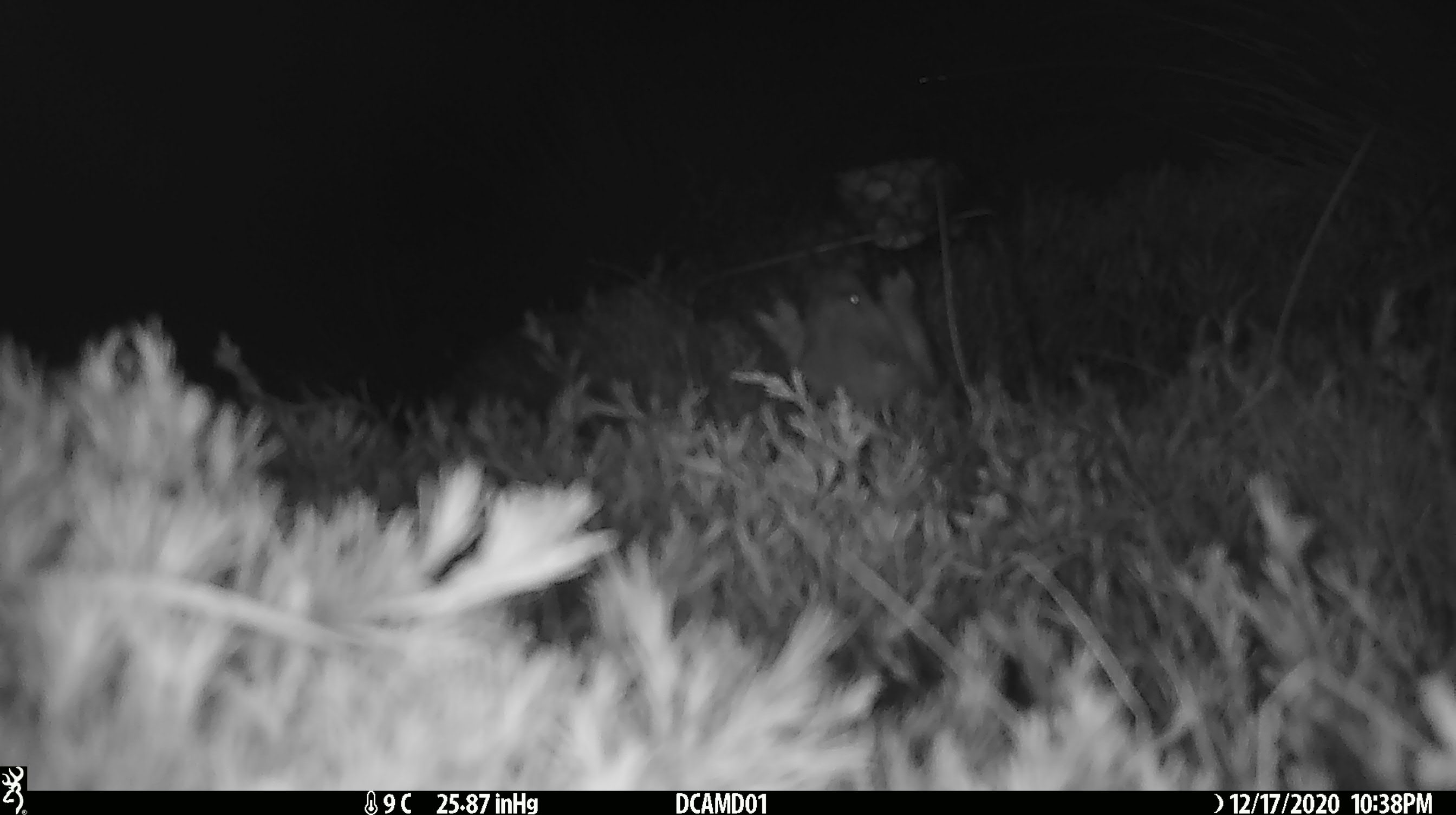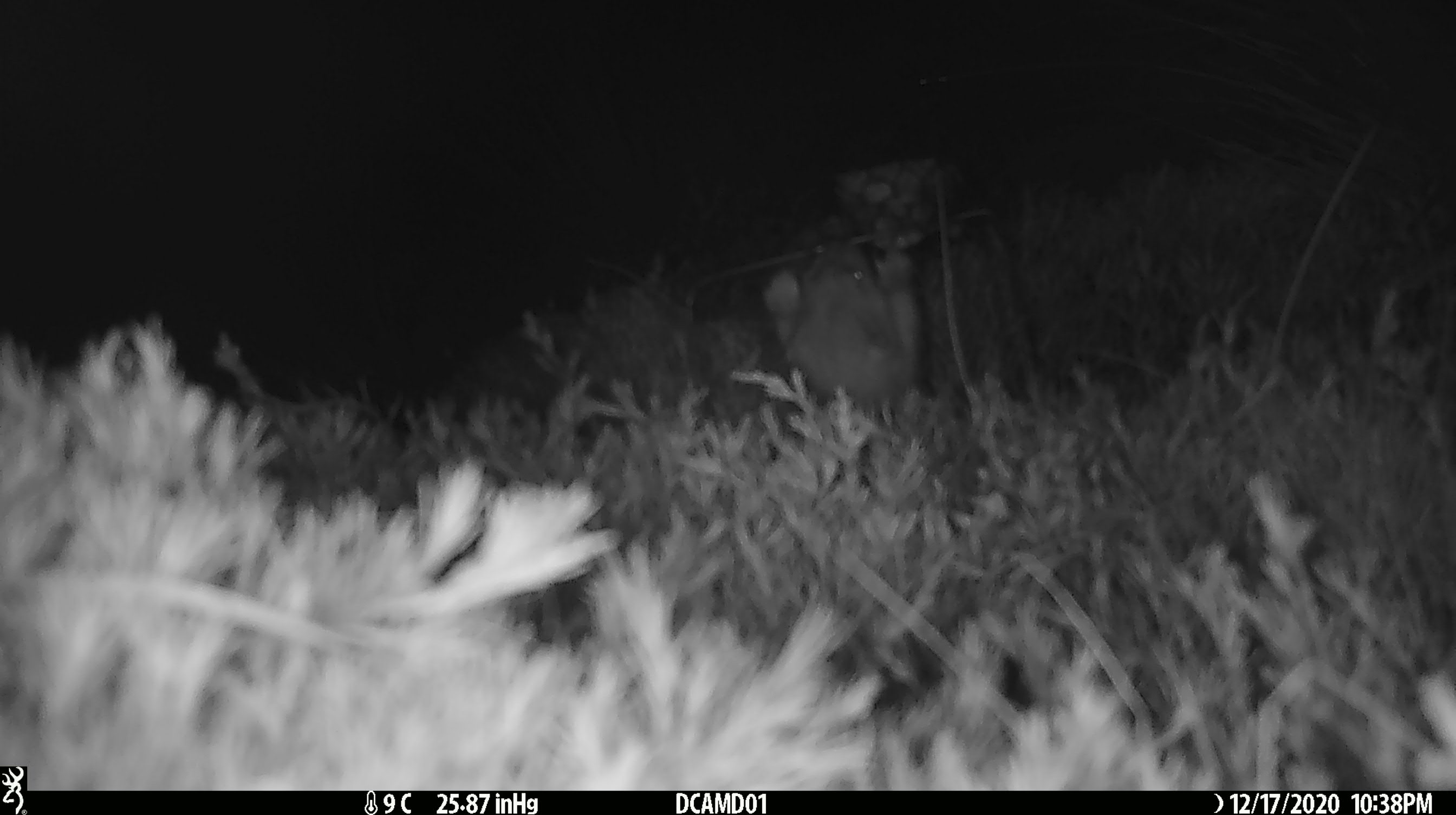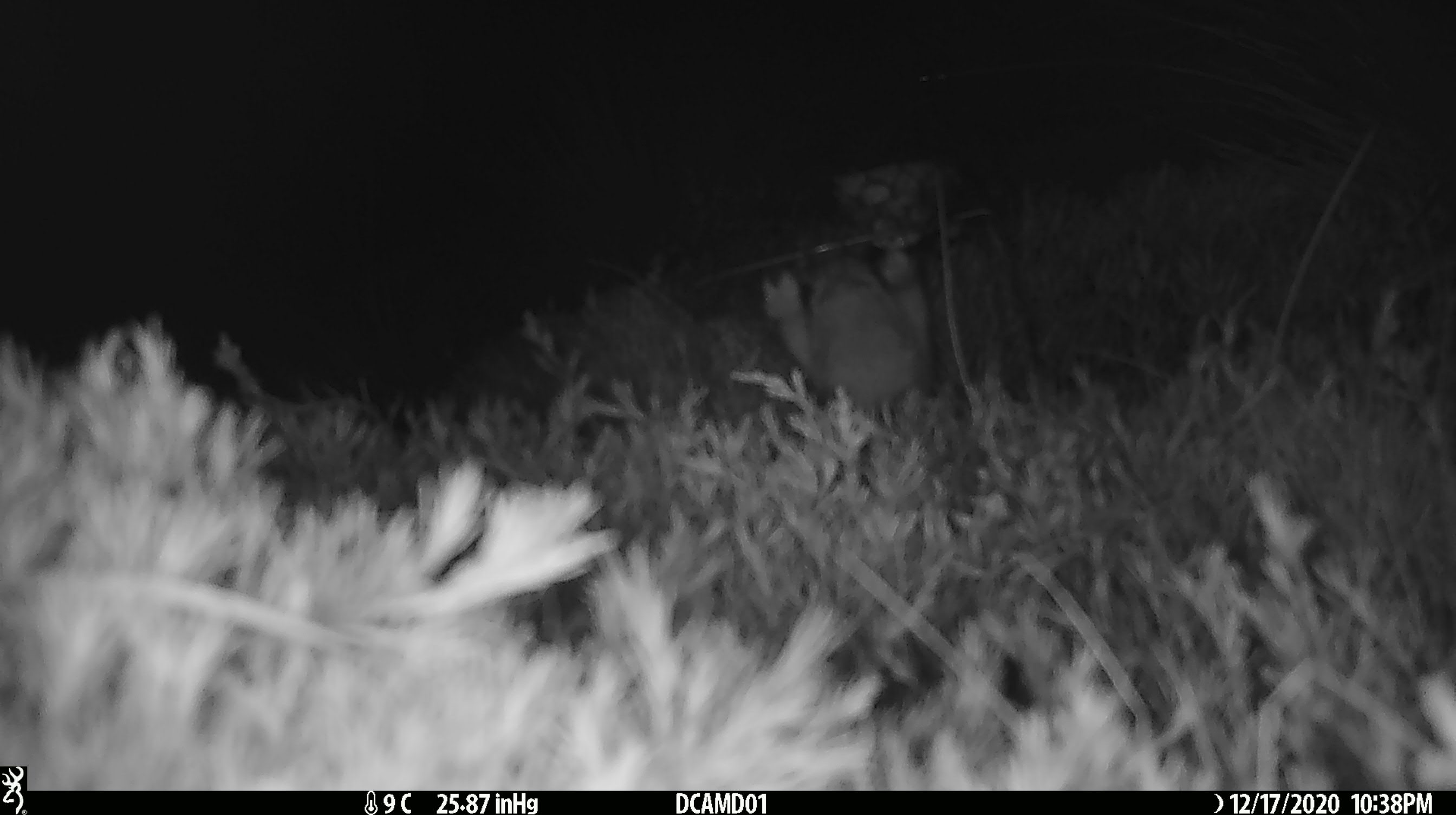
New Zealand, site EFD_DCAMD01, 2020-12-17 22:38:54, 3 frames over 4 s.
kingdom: Animalia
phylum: Chordata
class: Mammalia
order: Carnivora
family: Mustelidae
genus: Mustela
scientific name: Mustela erminea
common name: stoat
Stoat (Mustela erminea).